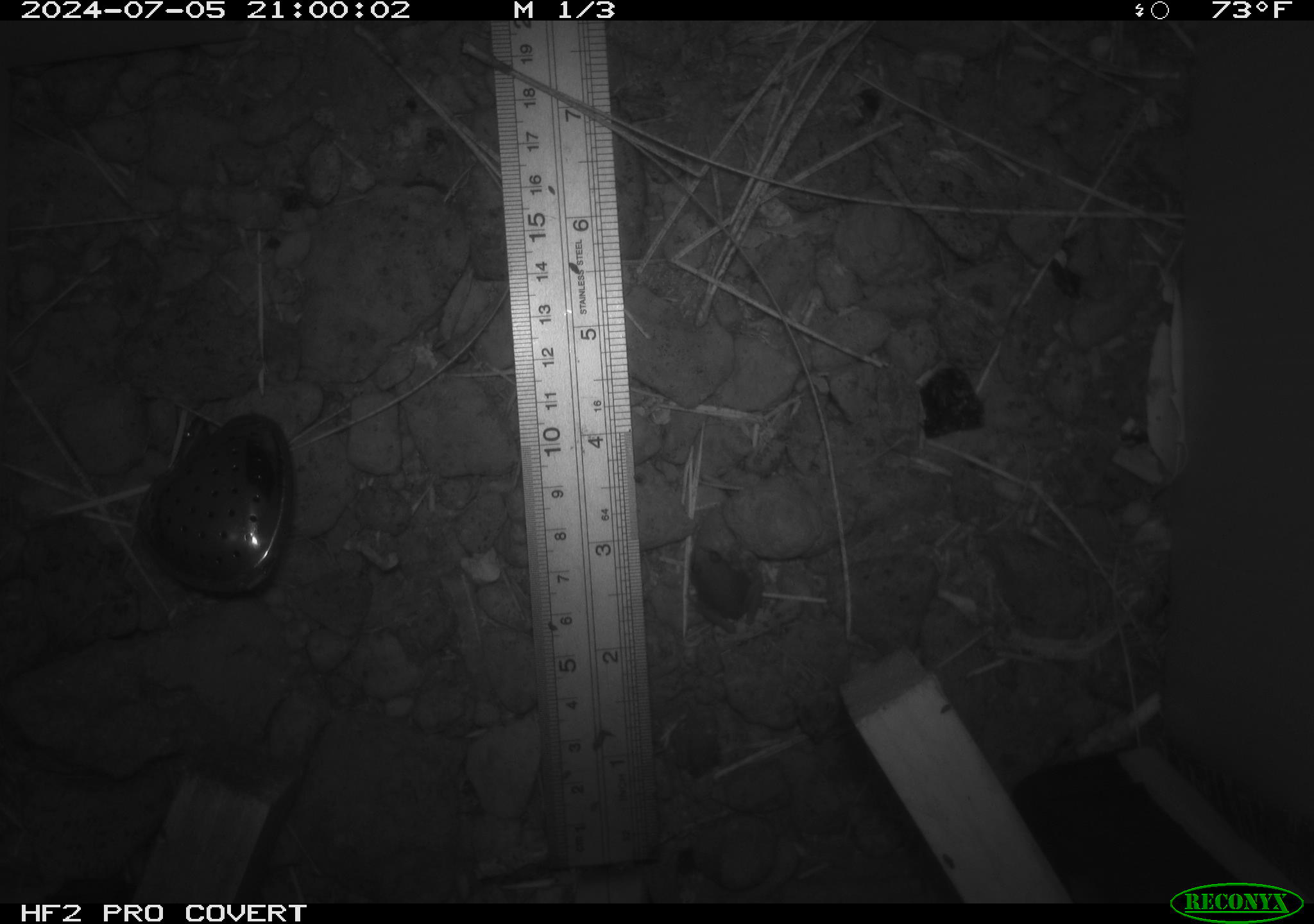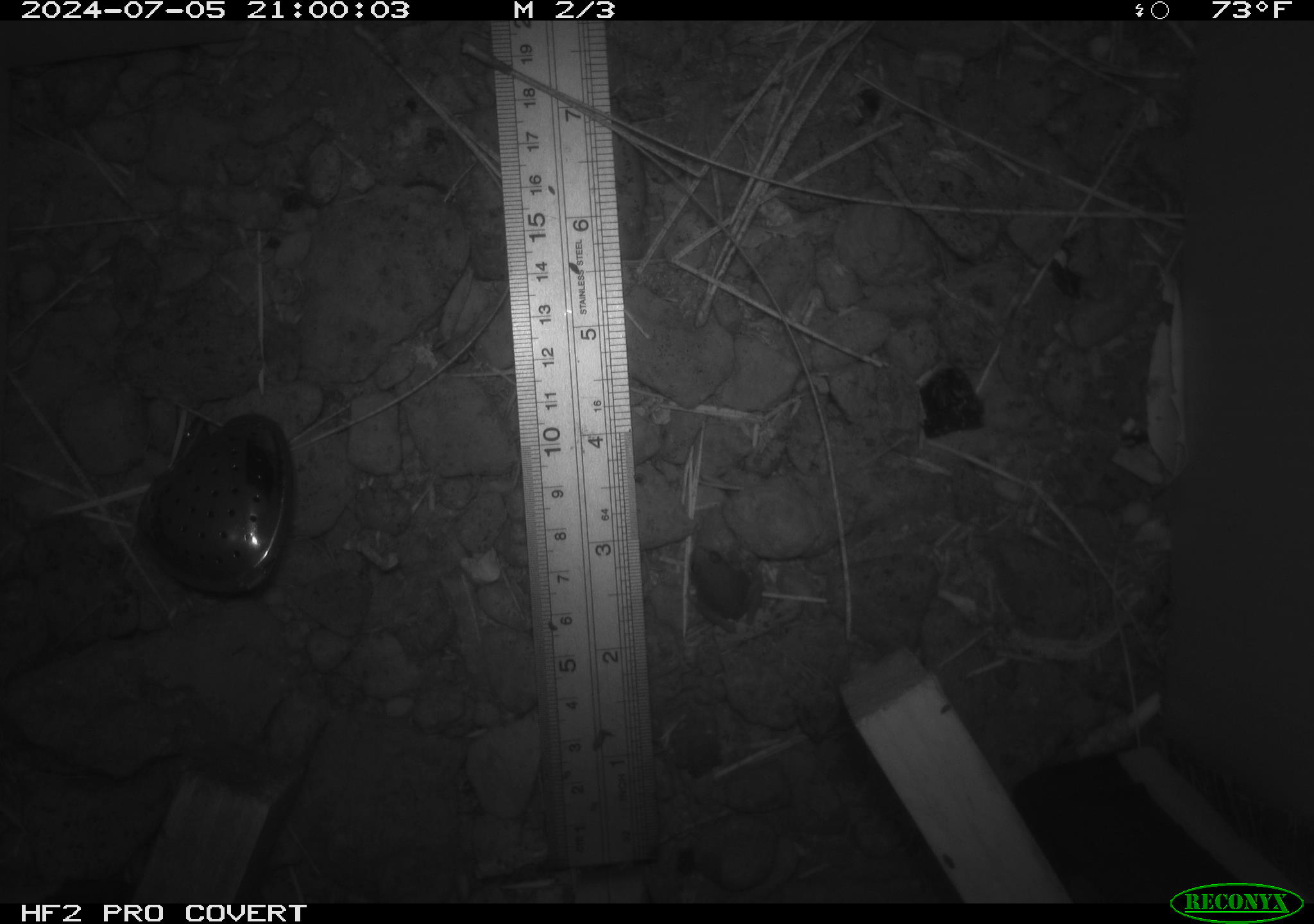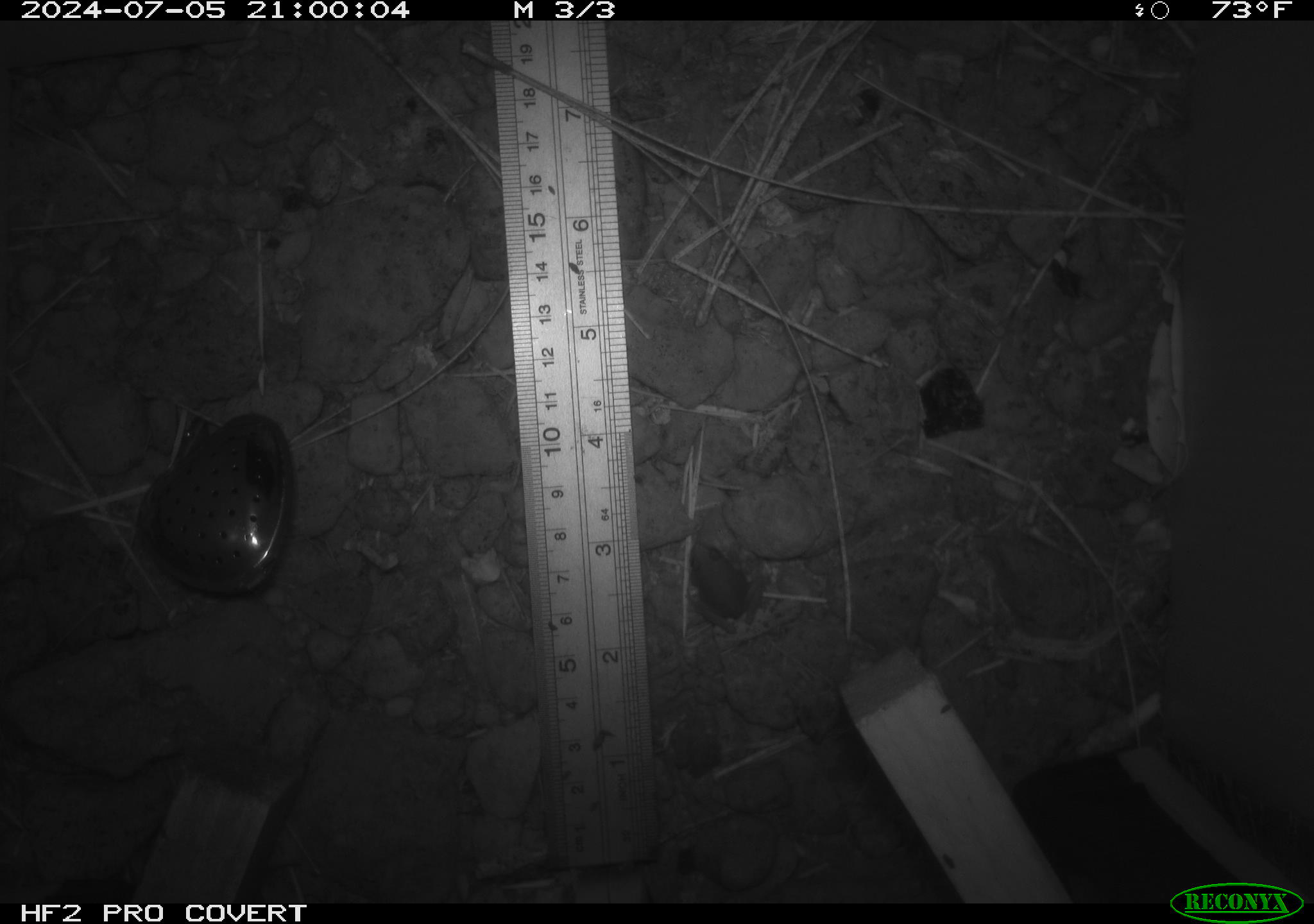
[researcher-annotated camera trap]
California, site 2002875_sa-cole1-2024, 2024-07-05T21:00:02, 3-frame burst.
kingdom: Animalia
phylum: Chordata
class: Amphibia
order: Anura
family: Hylidae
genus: Pseudacris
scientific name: Pseudacris regilla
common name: sierran treefrog